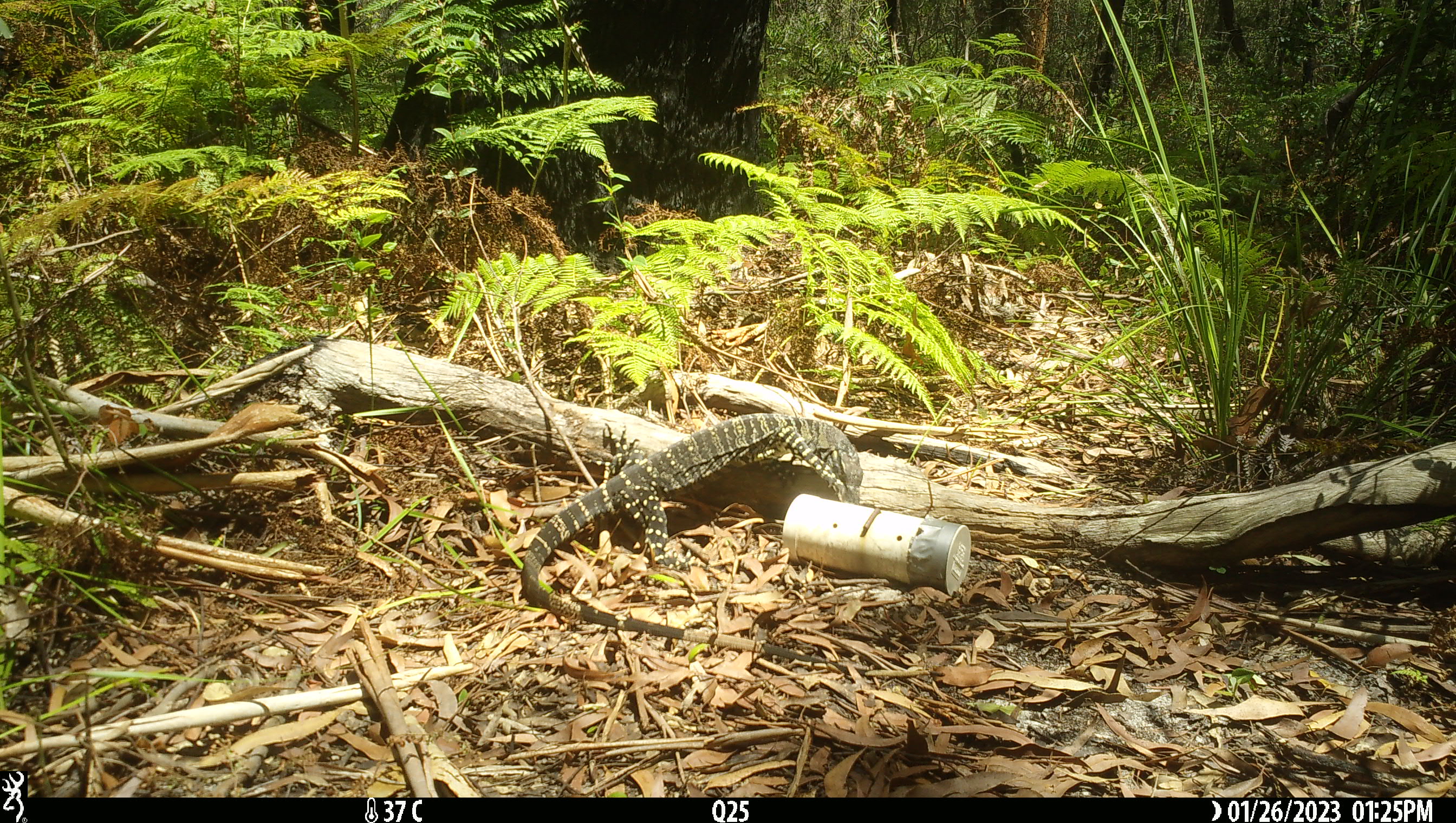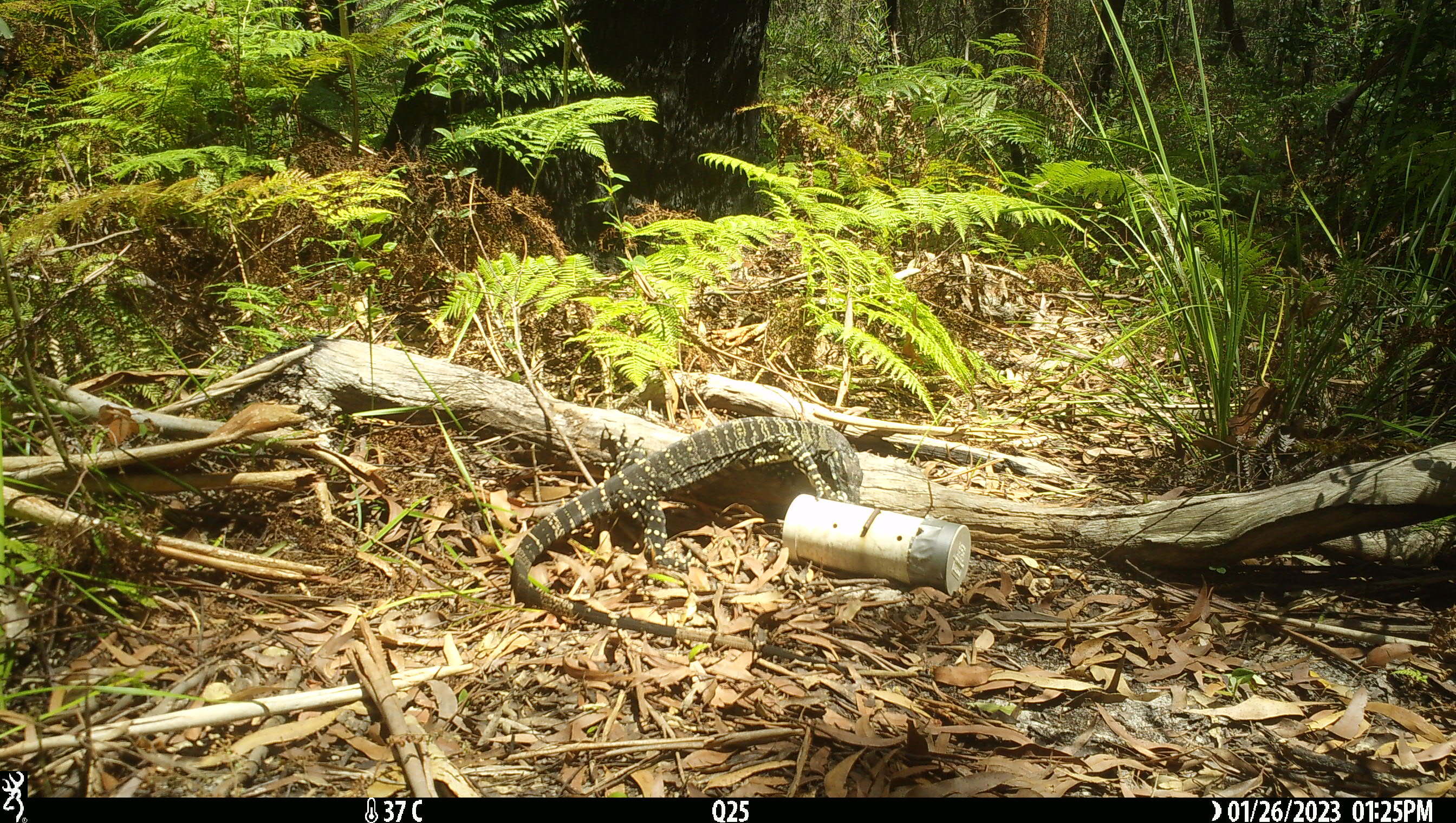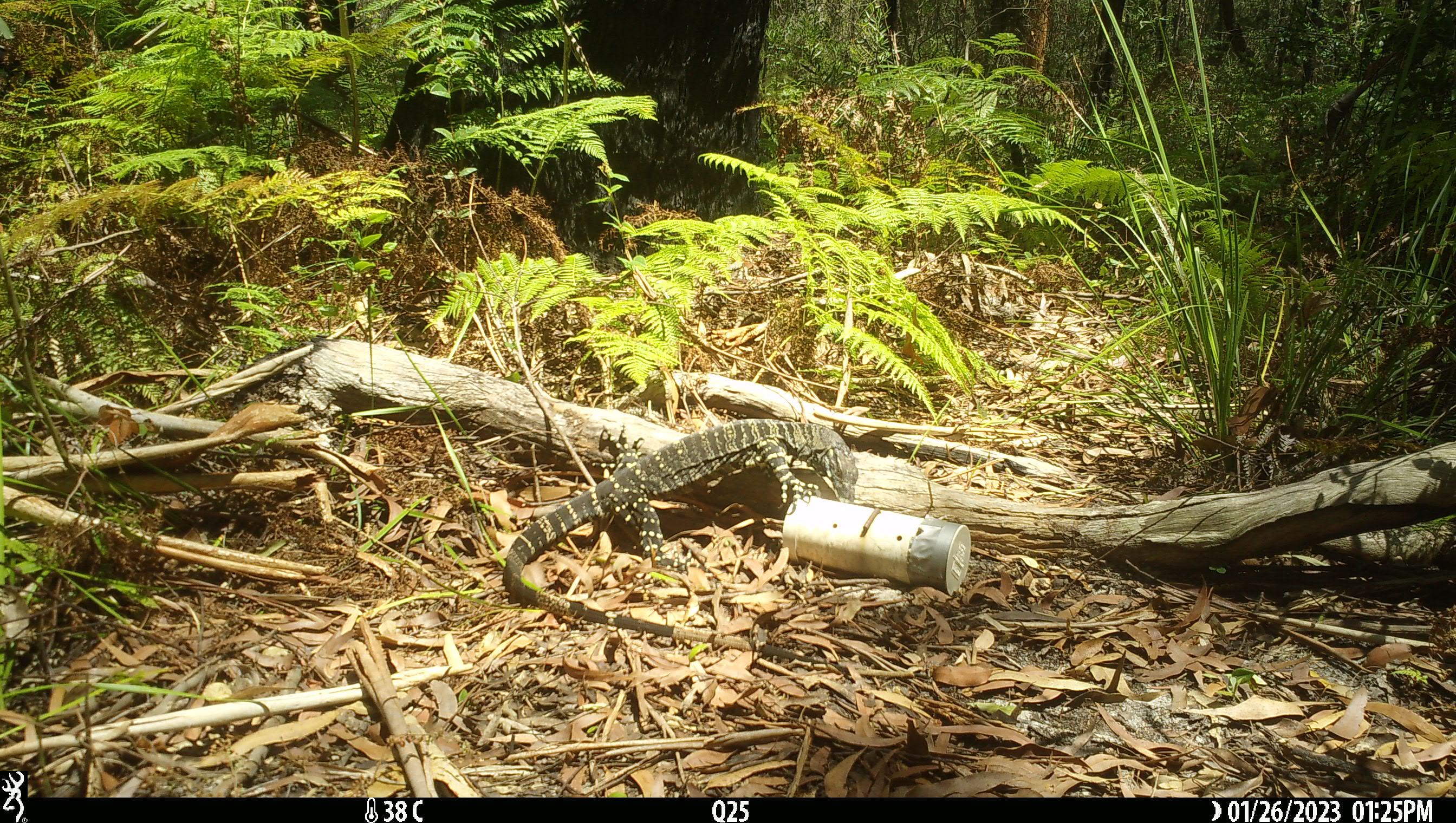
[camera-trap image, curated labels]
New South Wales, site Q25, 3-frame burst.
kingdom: Animalia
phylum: Chordata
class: Reptilia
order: Squamata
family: Varanidae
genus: Varanus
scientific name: Varanus varius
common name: lace monitor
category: goanna